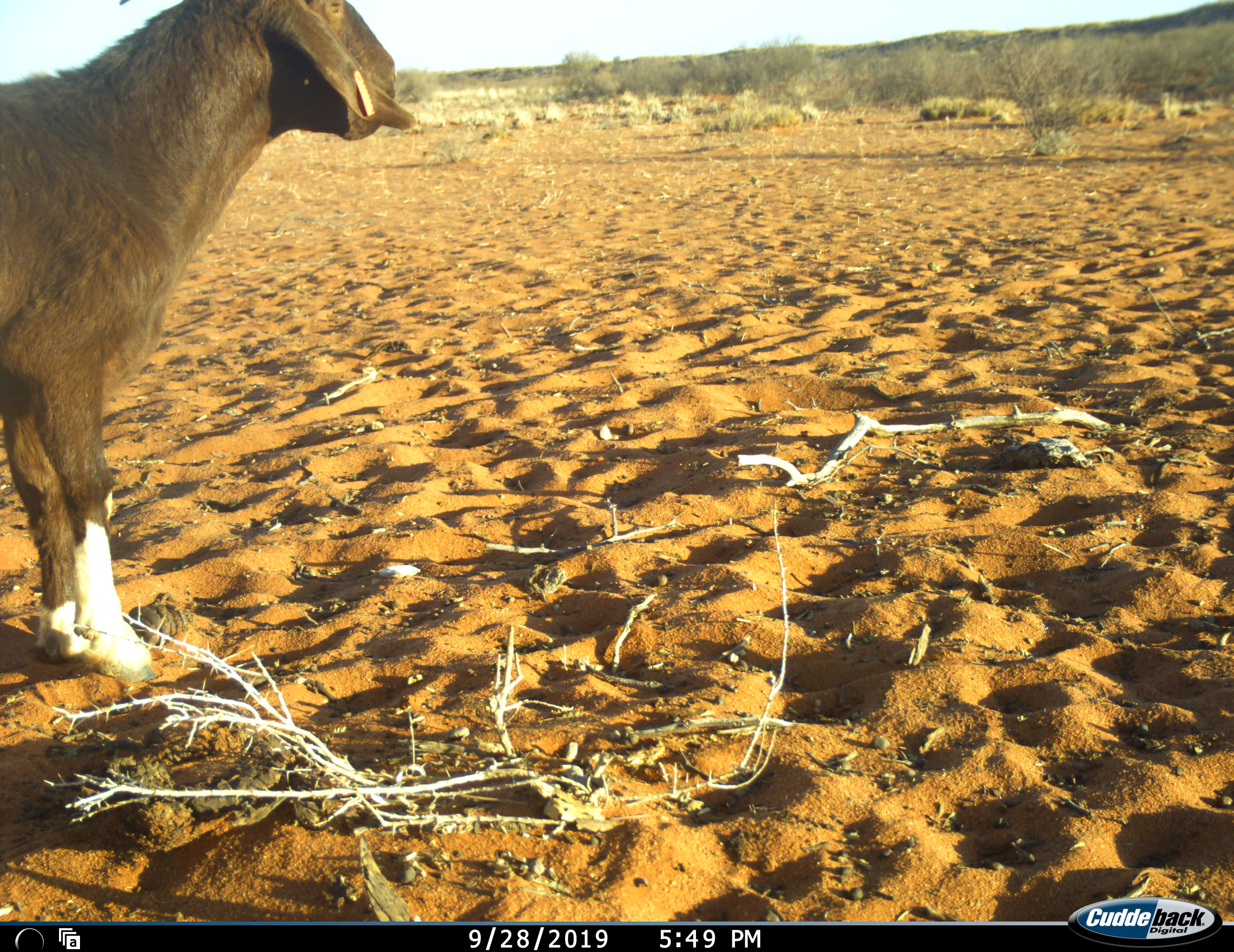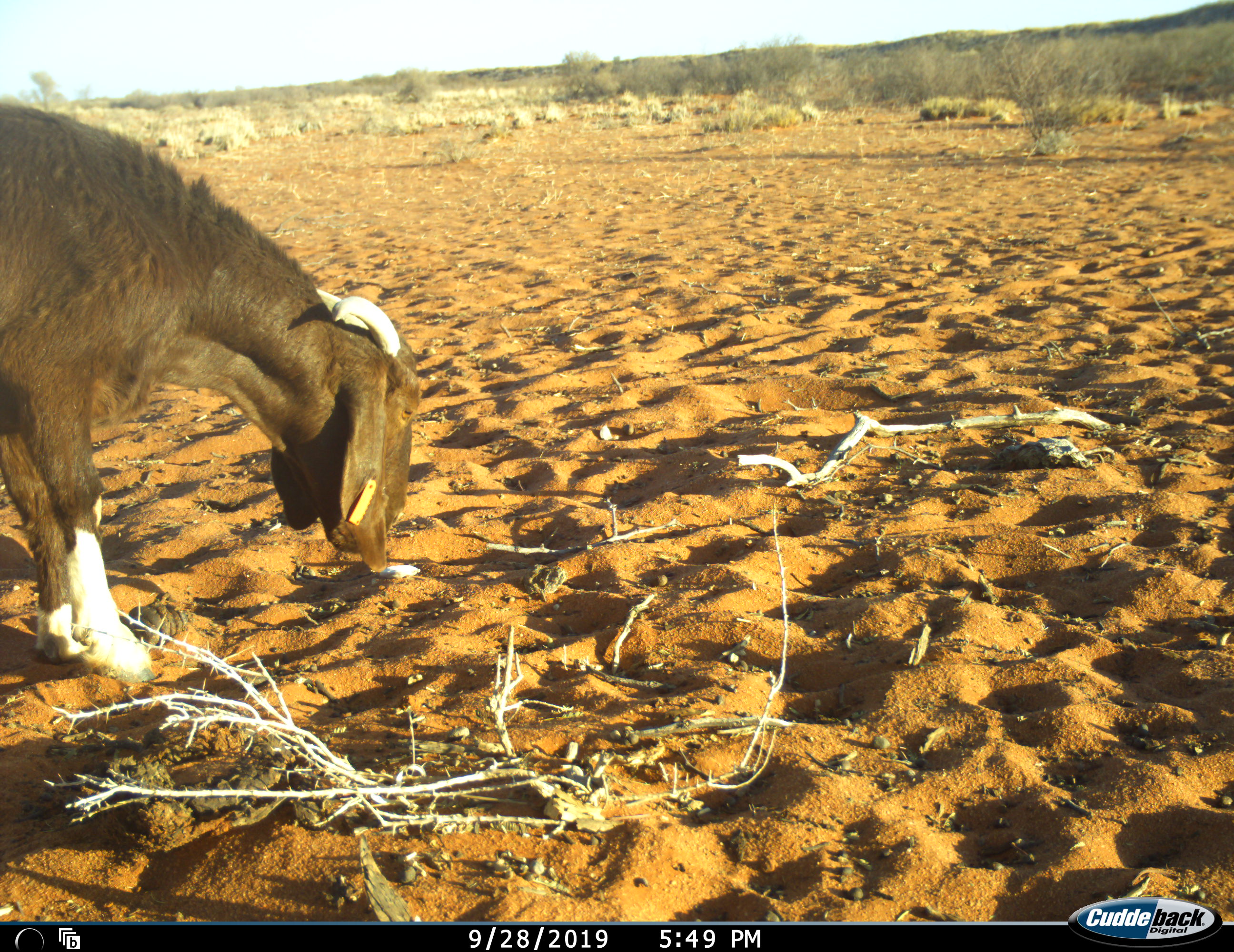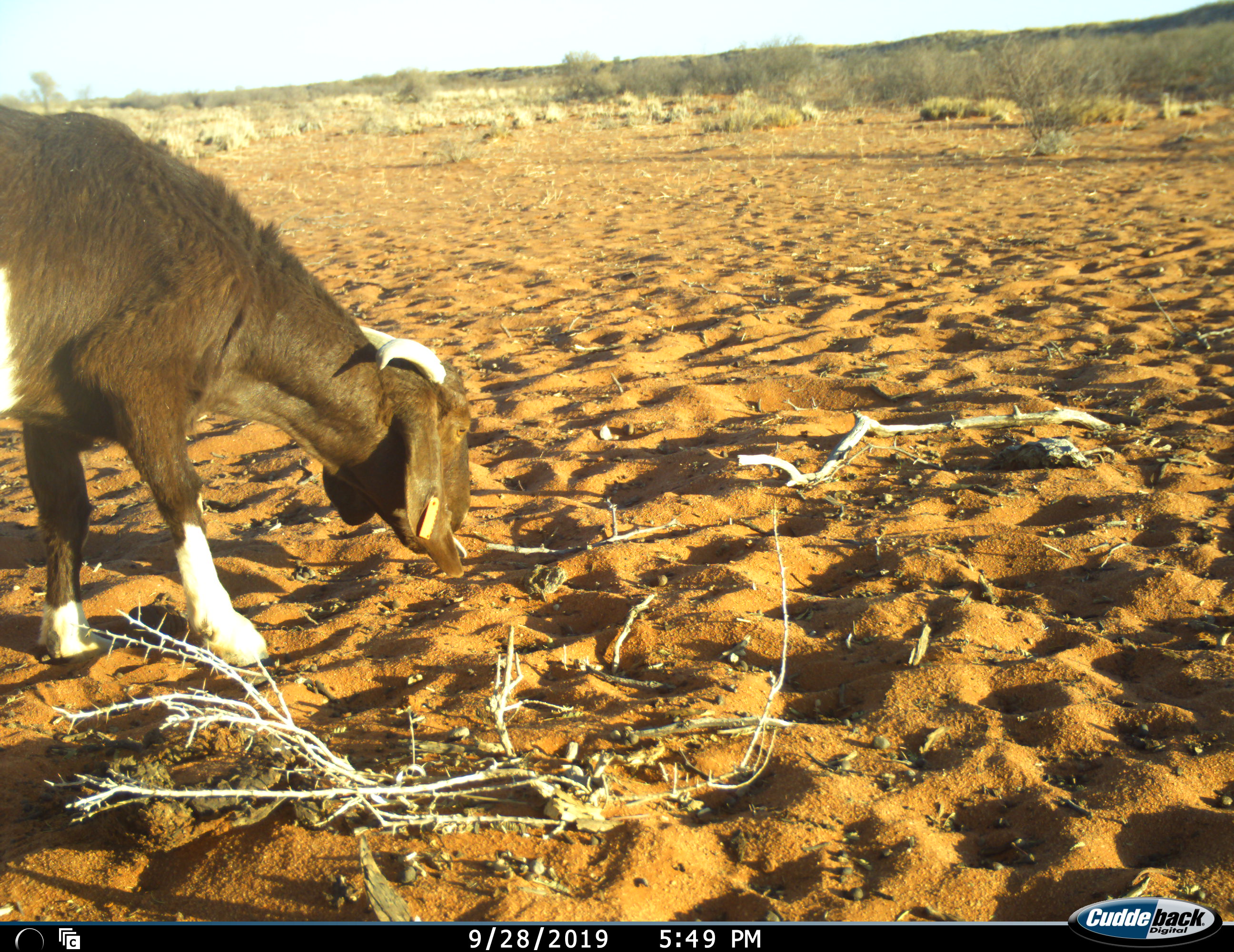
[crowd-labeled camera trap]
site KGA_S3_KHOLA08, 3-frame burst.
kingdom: Animalia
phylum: Chordata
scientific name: Vertebrata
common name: domestic animal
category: domesticanimal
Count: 1.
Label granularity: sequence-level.